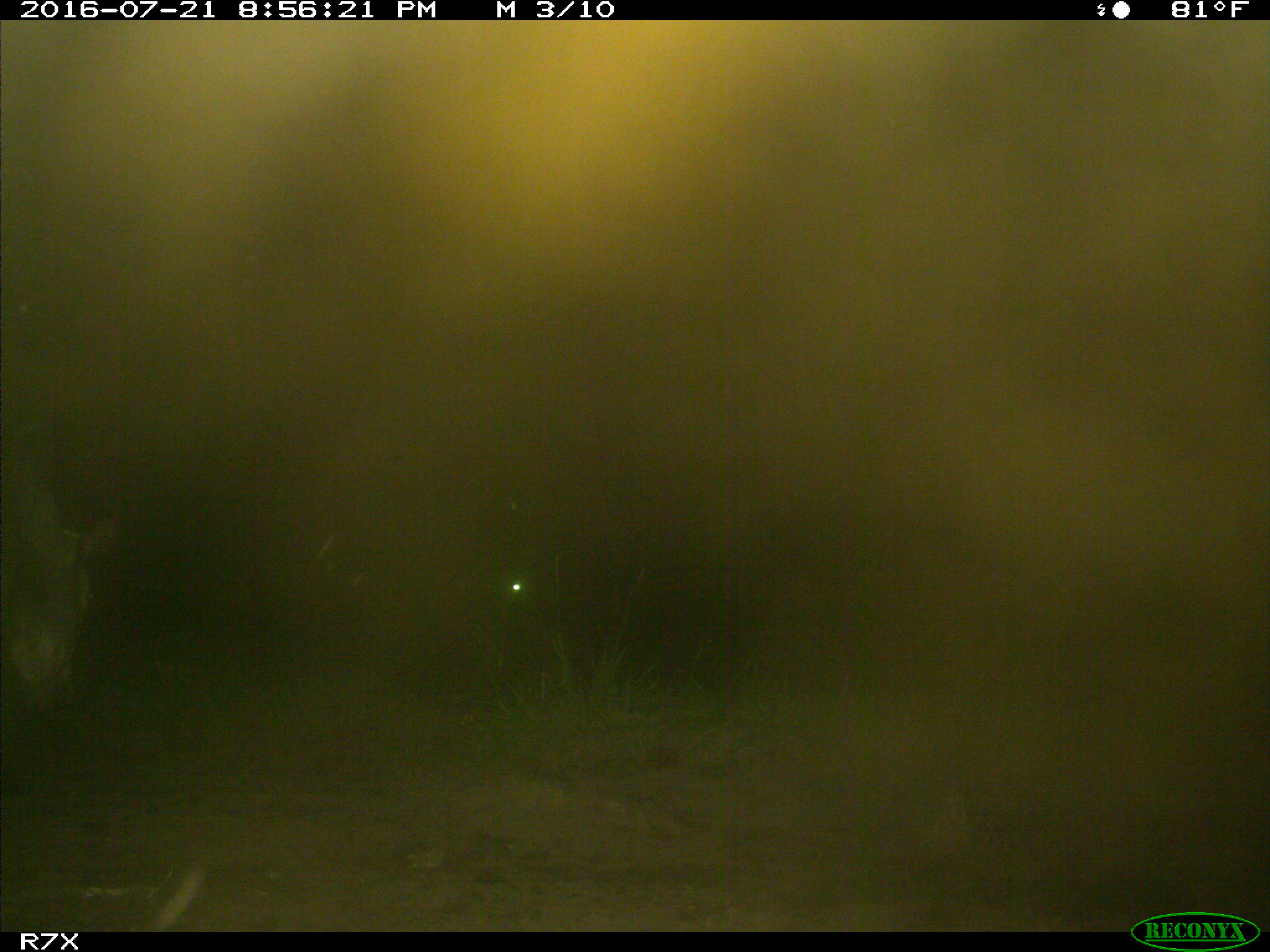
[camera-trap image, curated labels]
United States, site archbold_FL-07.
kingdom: Animalia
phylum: Chordata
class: Mammalia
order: Artiodactyla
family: Bovidae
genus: Bos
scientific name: Bos taurus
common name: domestic cow